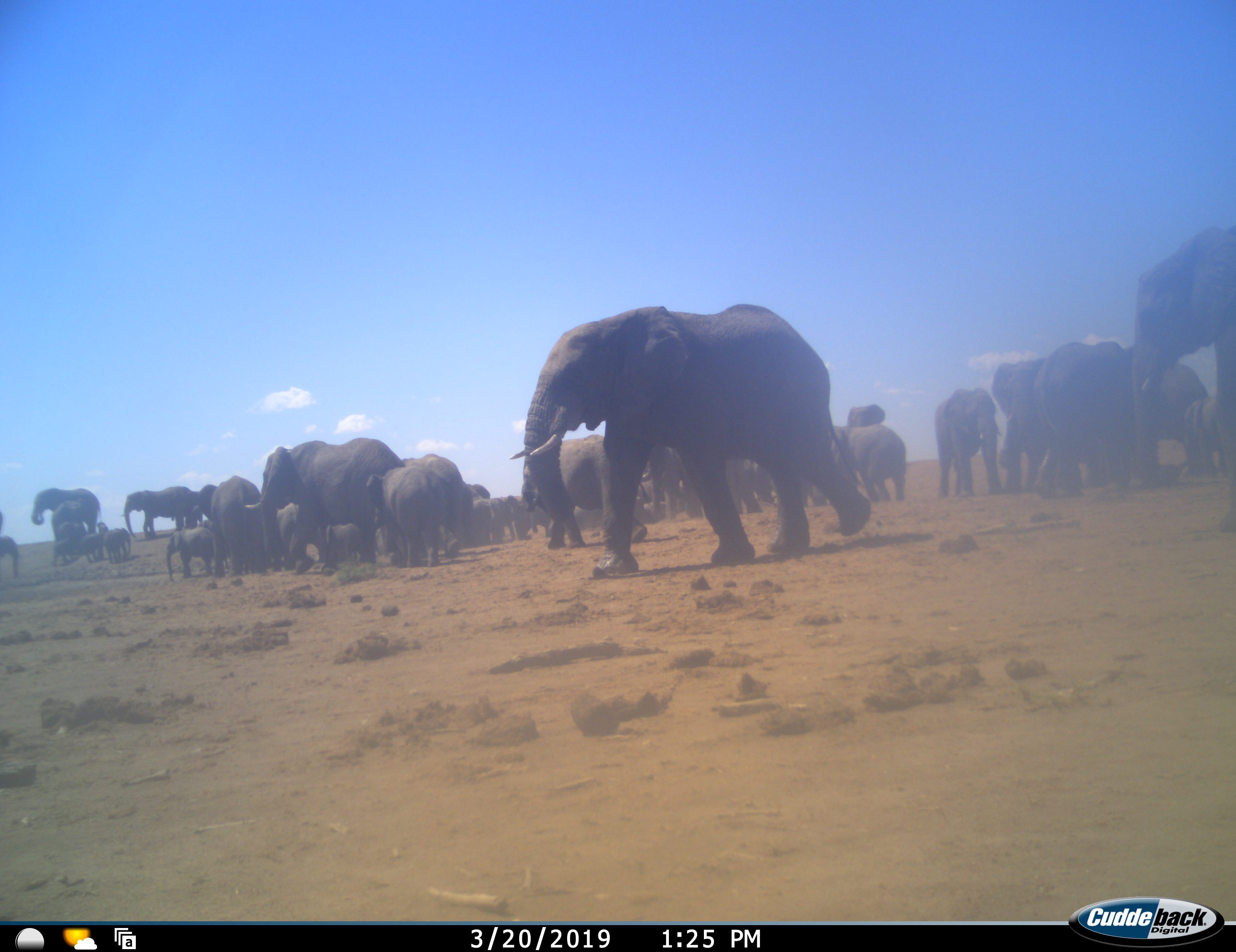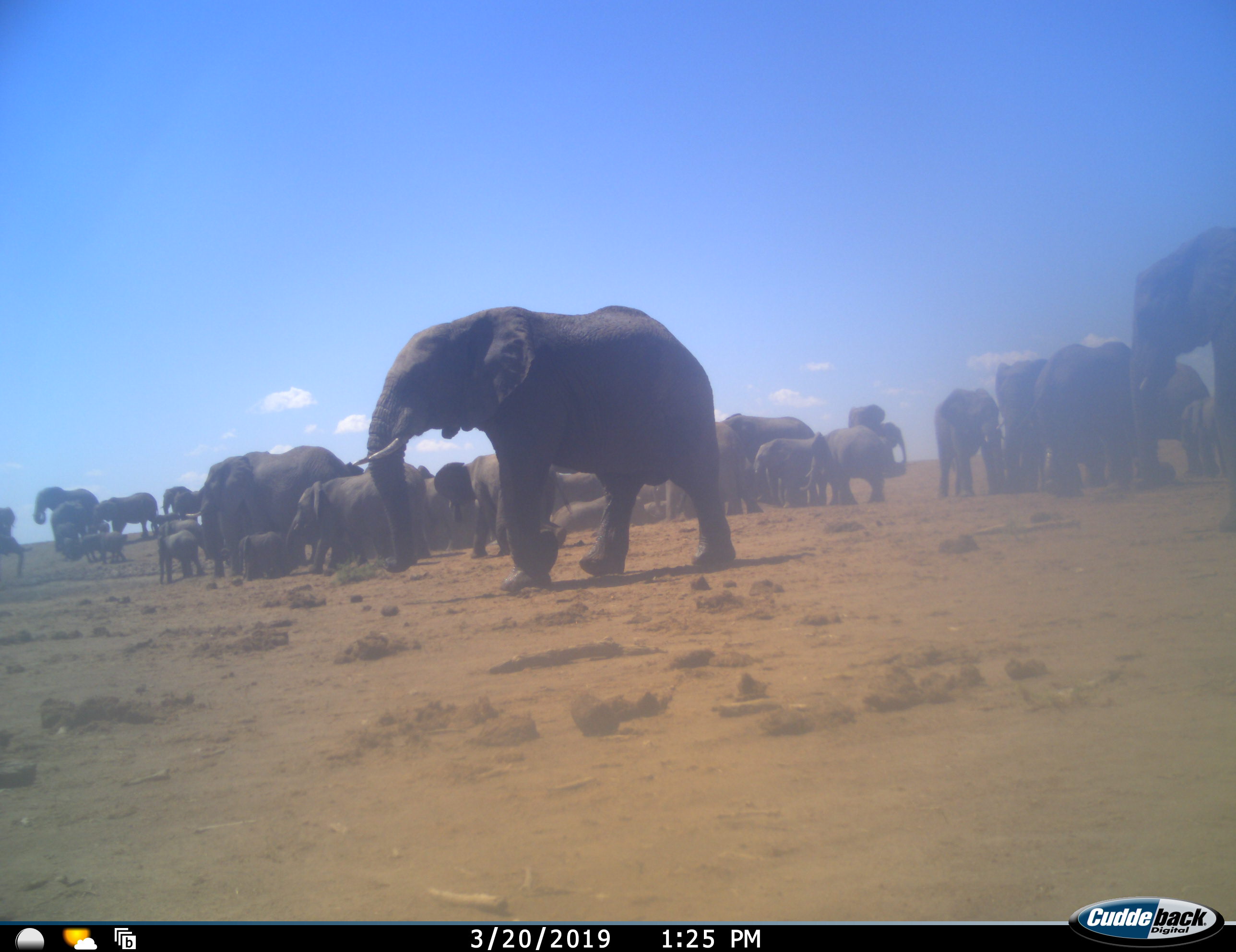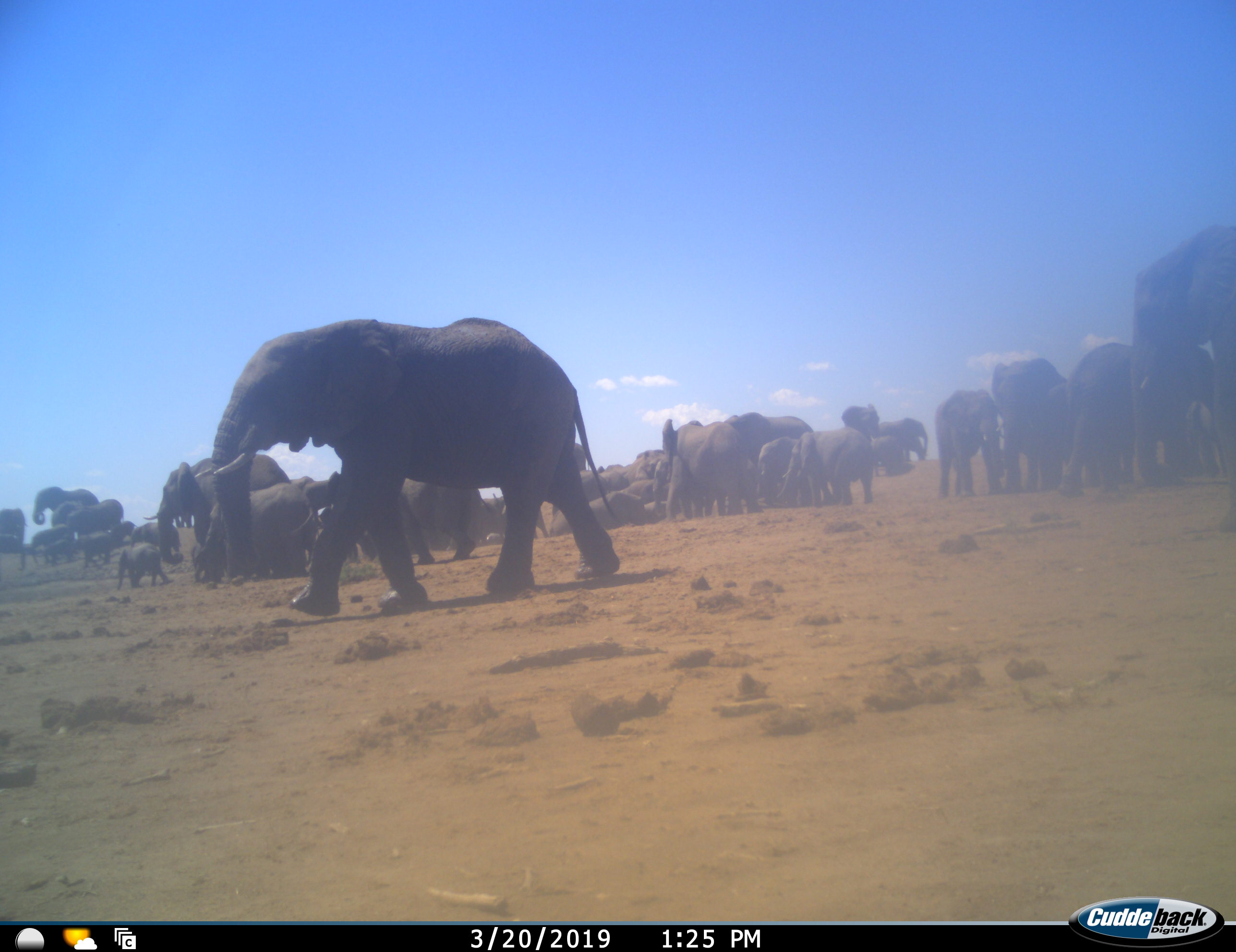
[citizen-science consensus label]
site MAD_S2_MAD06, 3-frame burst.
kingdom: Animalia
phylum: Chordata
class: Mammalia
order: Proboscidea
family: Elephantidae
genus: Loxodonta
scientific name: Loxodonta africana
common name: african bush elephant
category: elephant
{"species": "elephant (african bush elephant) (Loxodonta africana)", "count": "11-50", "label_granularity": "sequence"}